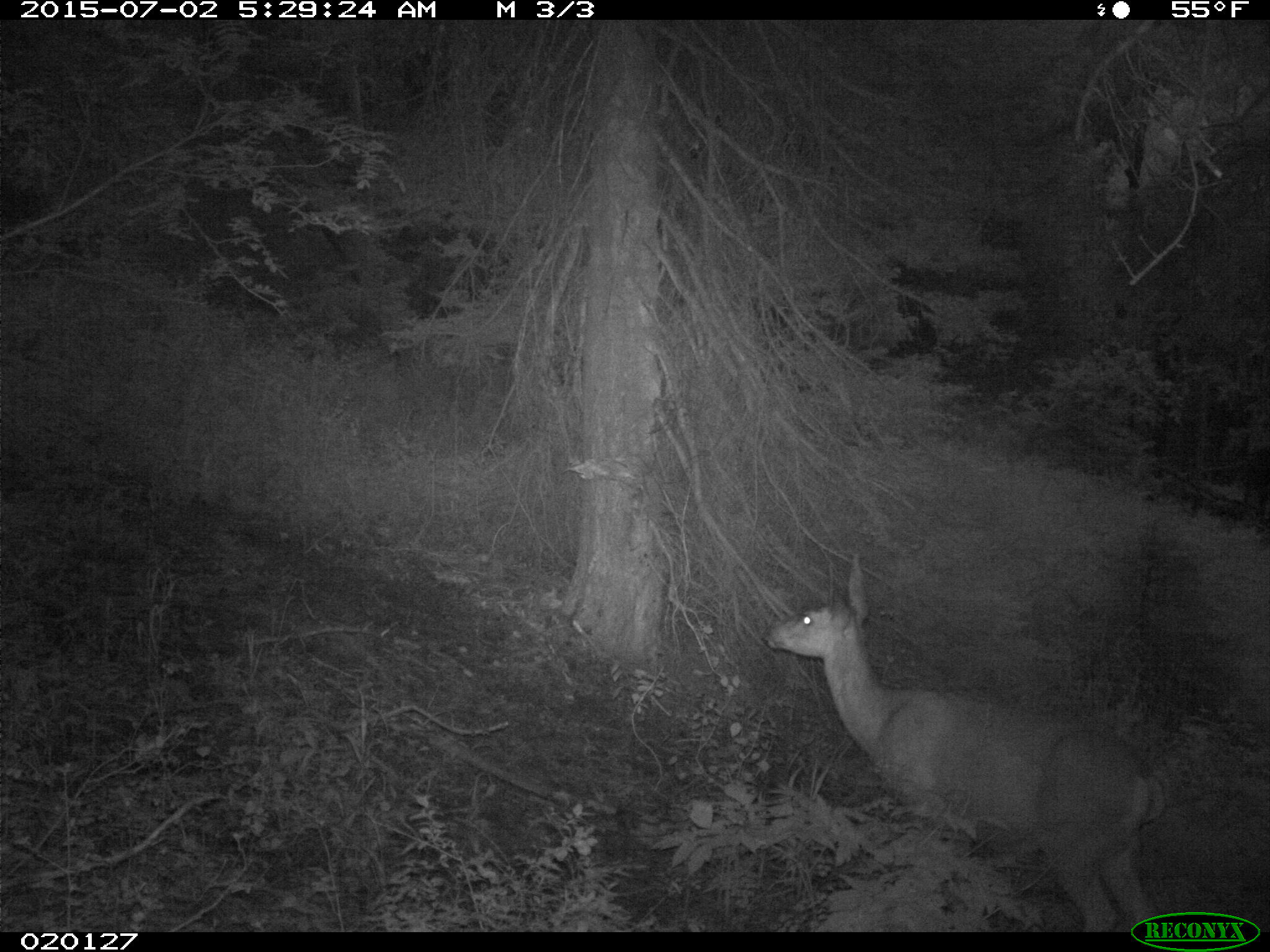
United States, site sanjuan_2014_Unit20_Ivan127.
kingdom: Animalia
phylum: Chordata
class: Mammalia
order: Artiodactyla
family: Cervidae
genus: Odocoileus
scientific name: Odocoileus hemionus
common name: mule deer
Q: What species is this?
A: Odocoileus hemionus (mule deer).